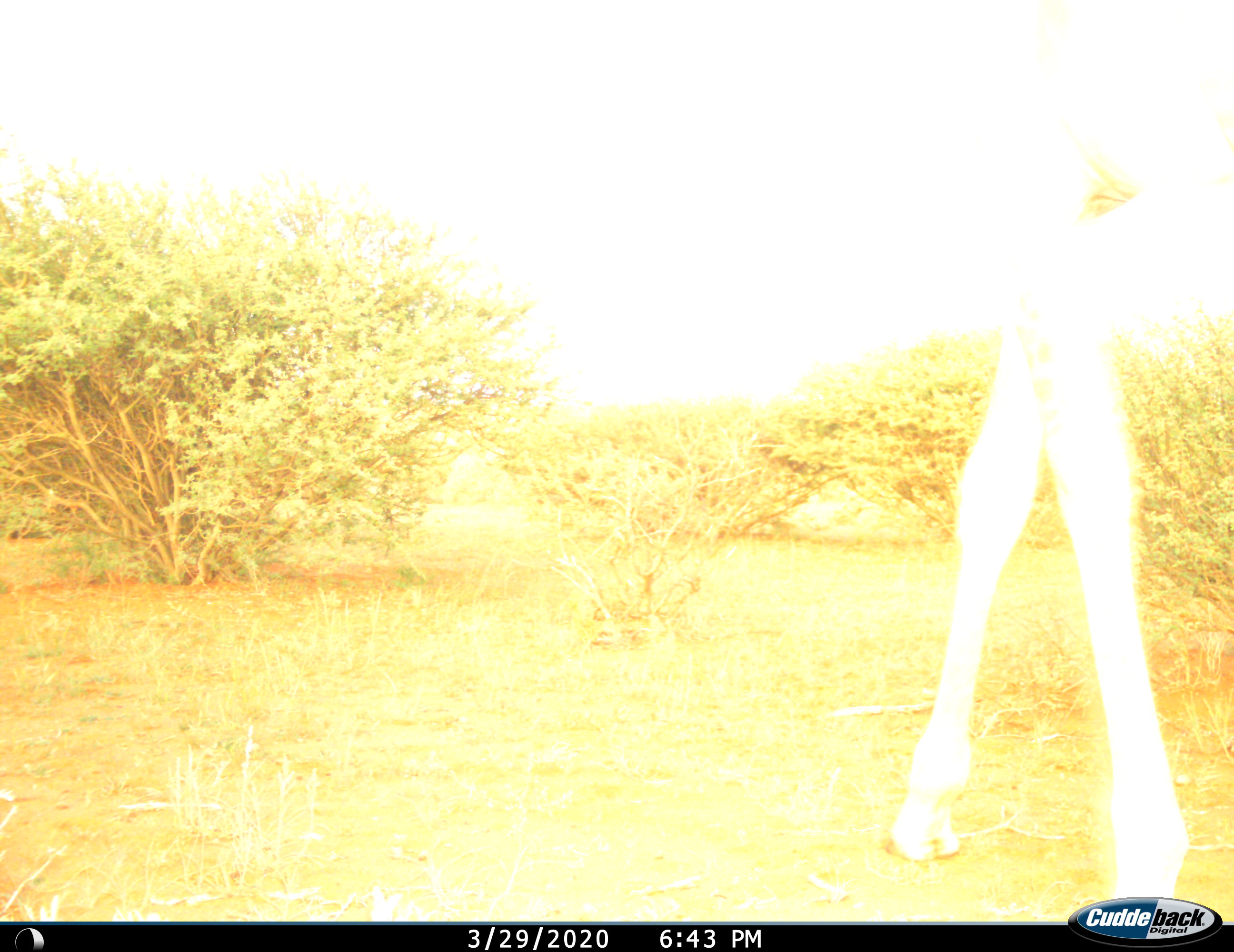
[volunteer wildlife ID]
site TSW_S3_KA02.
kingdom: Animalia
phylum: Chordata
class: Mammalia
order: Artiodactyla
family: Giraffidae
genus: Giraffa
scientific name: Giraffa camelopardalis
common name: giraffe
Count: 1.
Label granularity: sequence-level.